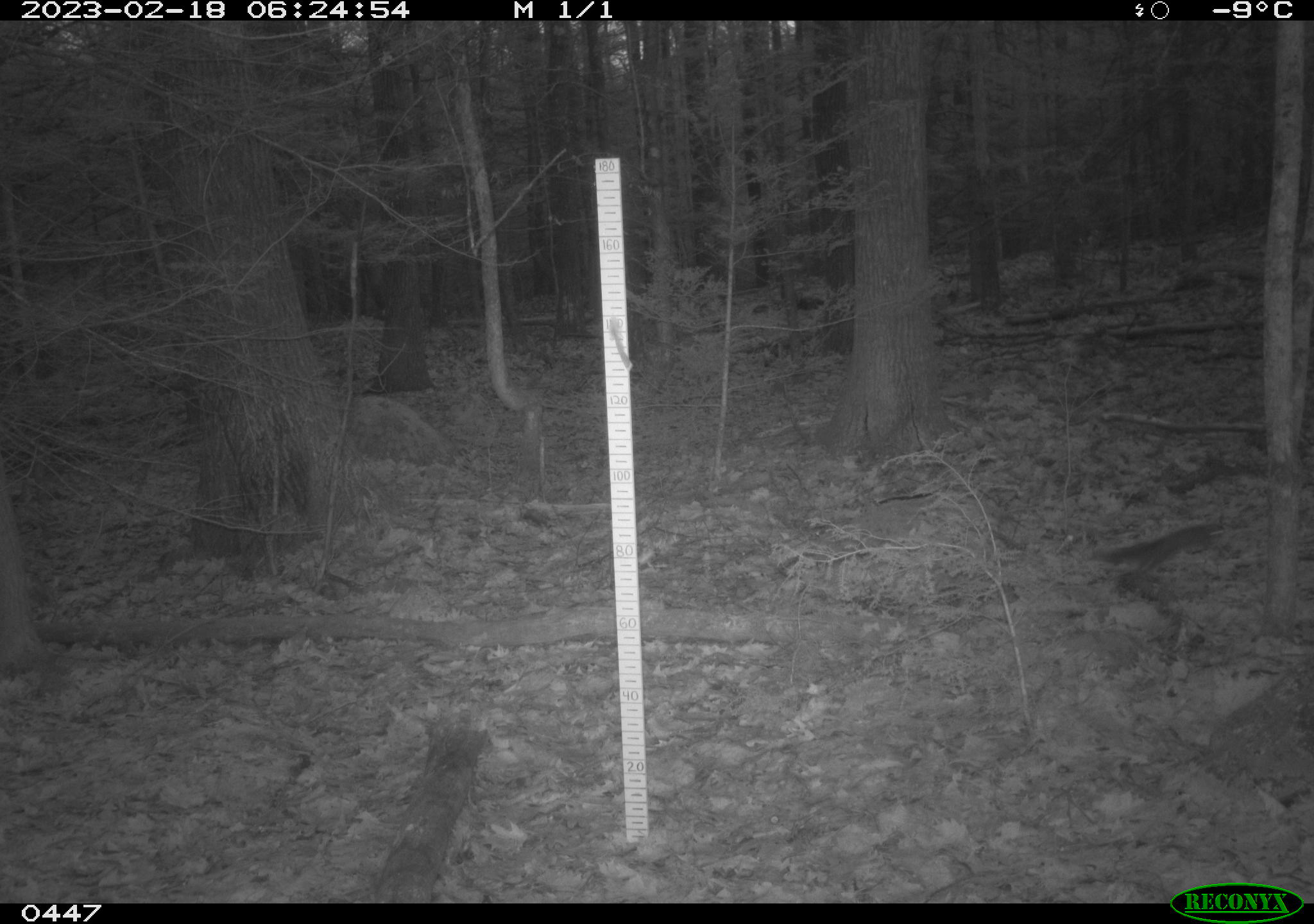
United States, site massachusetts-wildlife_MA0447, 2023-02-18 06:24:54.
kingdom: Animalia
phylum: Chordata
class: Mammalia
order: Rodentia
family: Sciuridae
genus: Sciurus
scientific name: Sciurus carolinensis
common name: gray squirrel